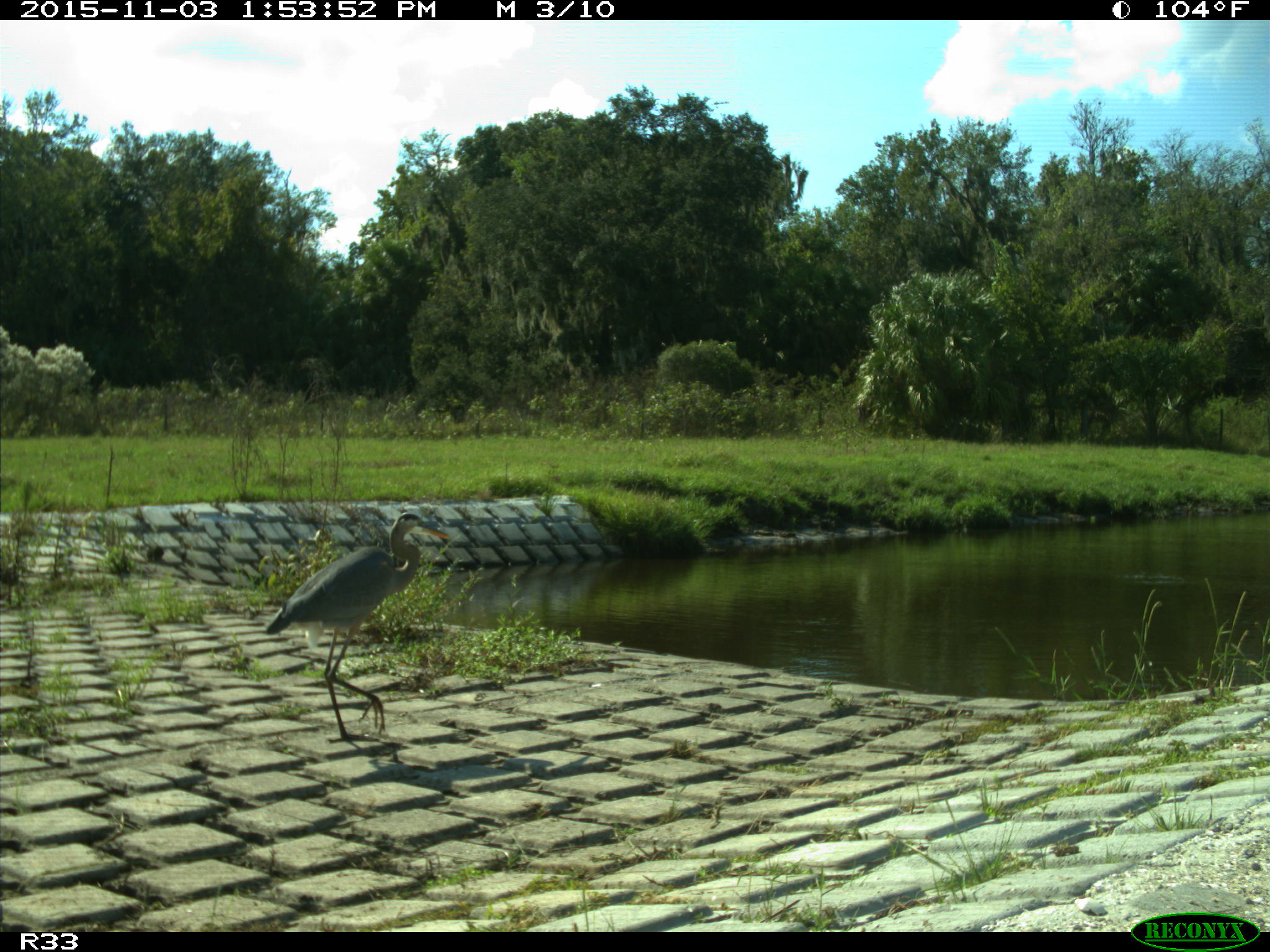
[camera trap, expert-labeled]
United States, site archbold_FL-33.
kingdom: Animalia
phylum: Chordata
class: Aves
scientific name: Aves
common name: birds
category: unidentified bird